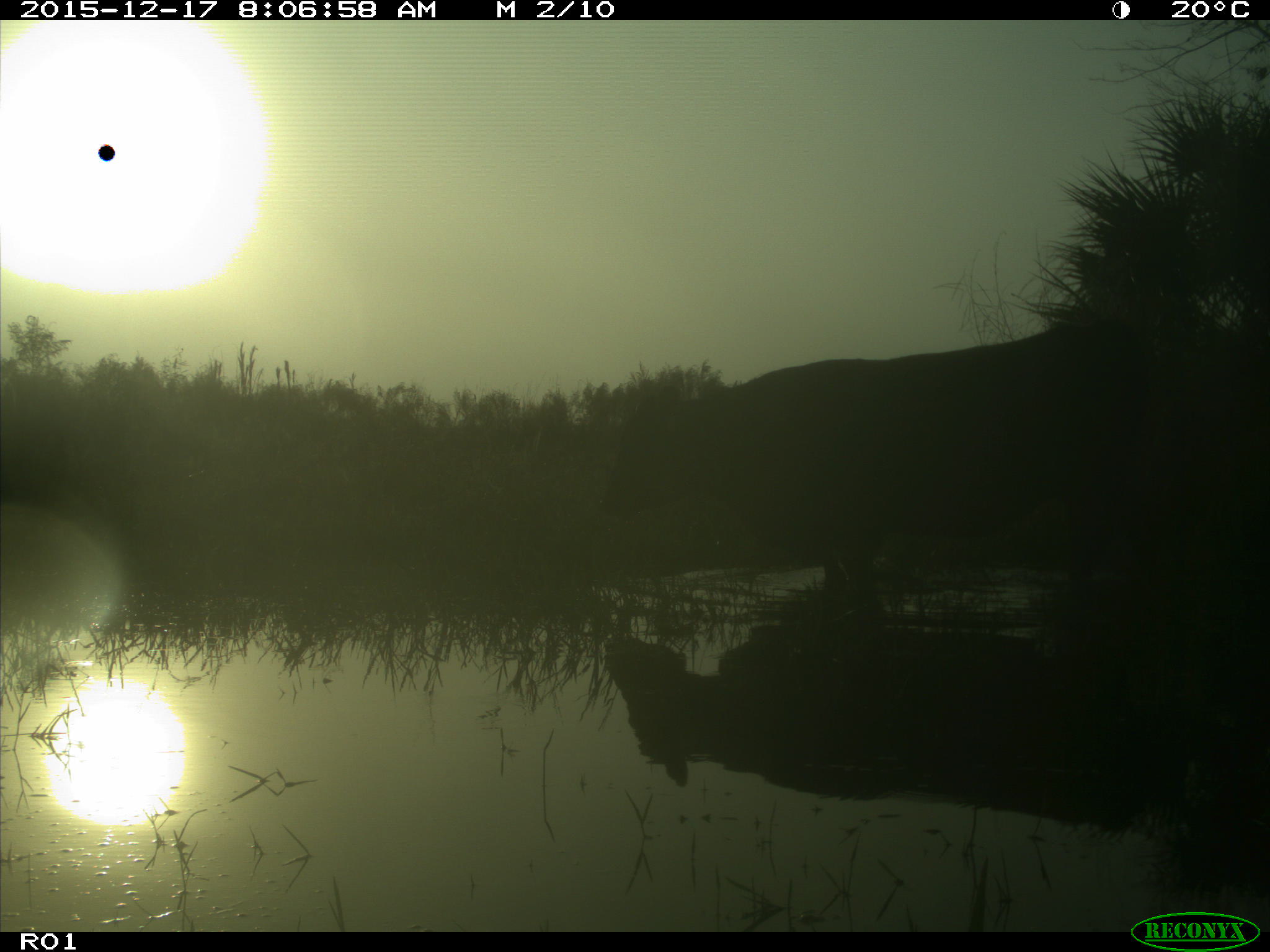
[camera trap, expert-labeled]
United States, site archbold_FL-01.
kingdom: Animalia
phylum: Chordata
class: Mammalia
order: Artiodactyla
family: Bovidae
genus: Bos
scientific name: Bos taurus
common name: domestic cow